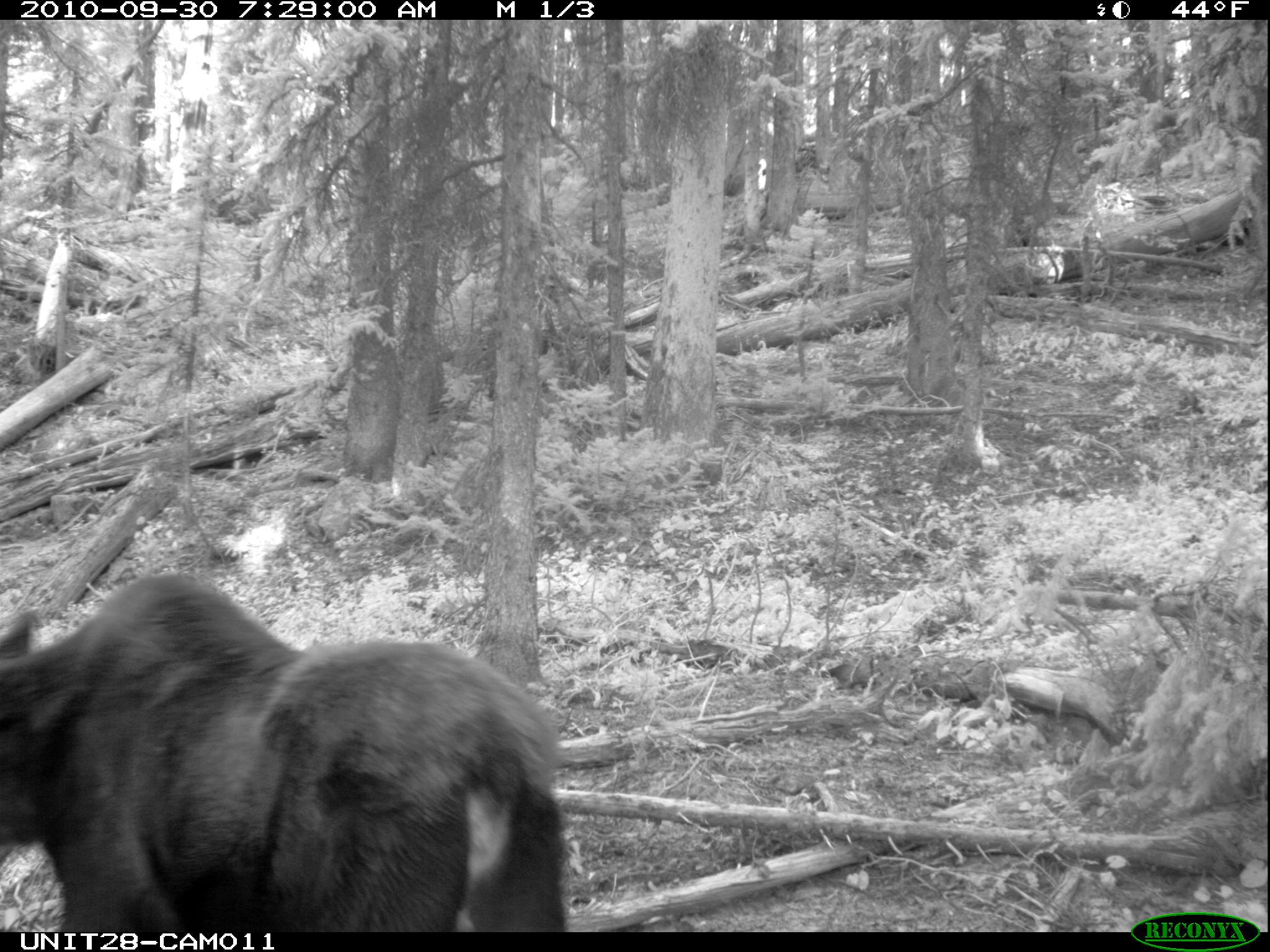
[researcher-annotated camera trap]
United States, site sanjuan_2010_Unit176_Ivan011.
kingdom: Animalia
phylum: Chordata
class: Mammalia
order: Artiodactyla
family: Cervidae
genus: Alces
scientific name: Alces alces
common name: moose